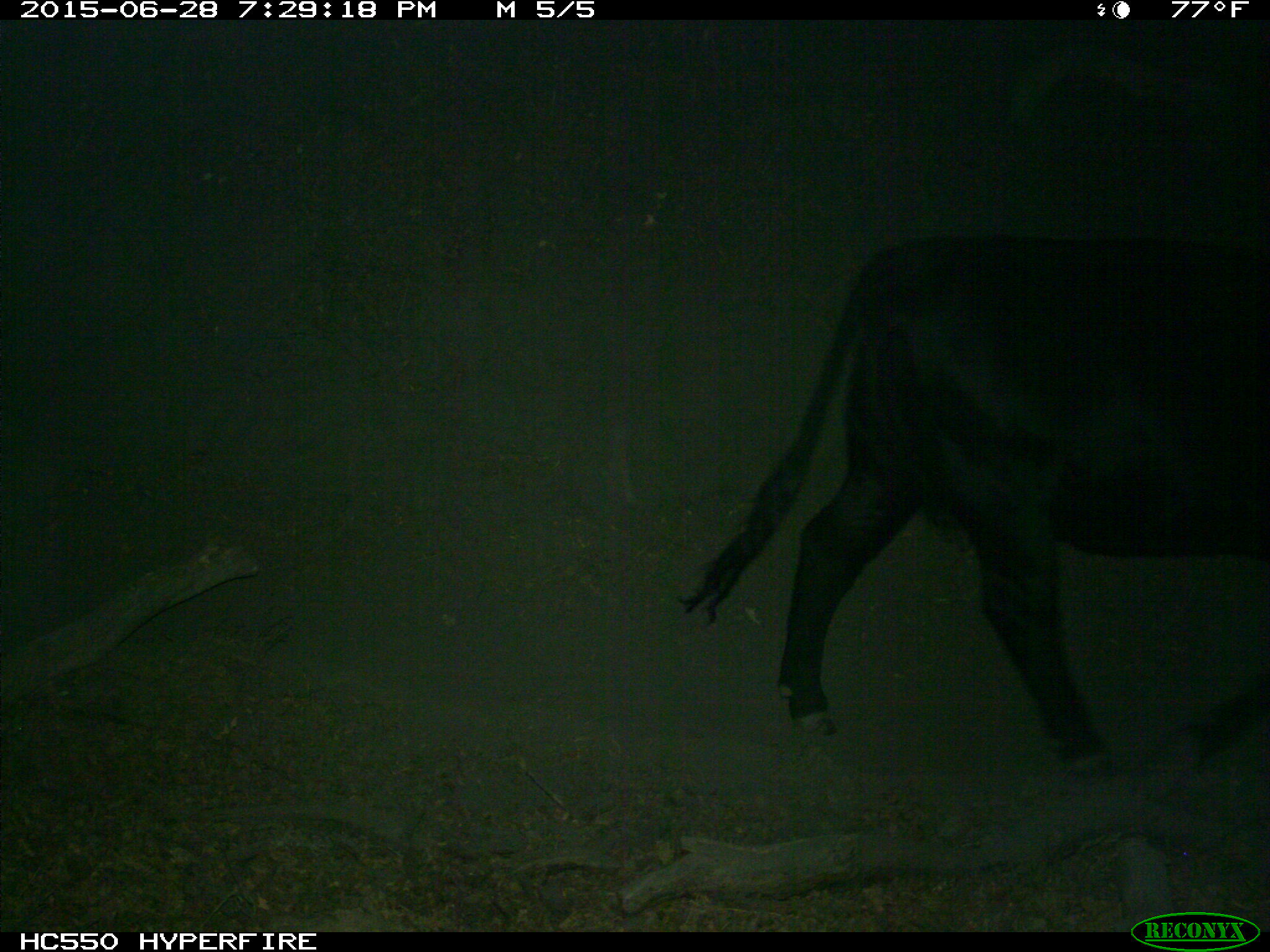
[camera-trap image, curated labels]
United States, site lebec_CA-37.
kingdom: Animalia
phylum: Chordata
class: Mammalia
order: Artiodactyla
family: Bovidae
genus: Bos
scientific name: Bos taurus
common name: domestic cow